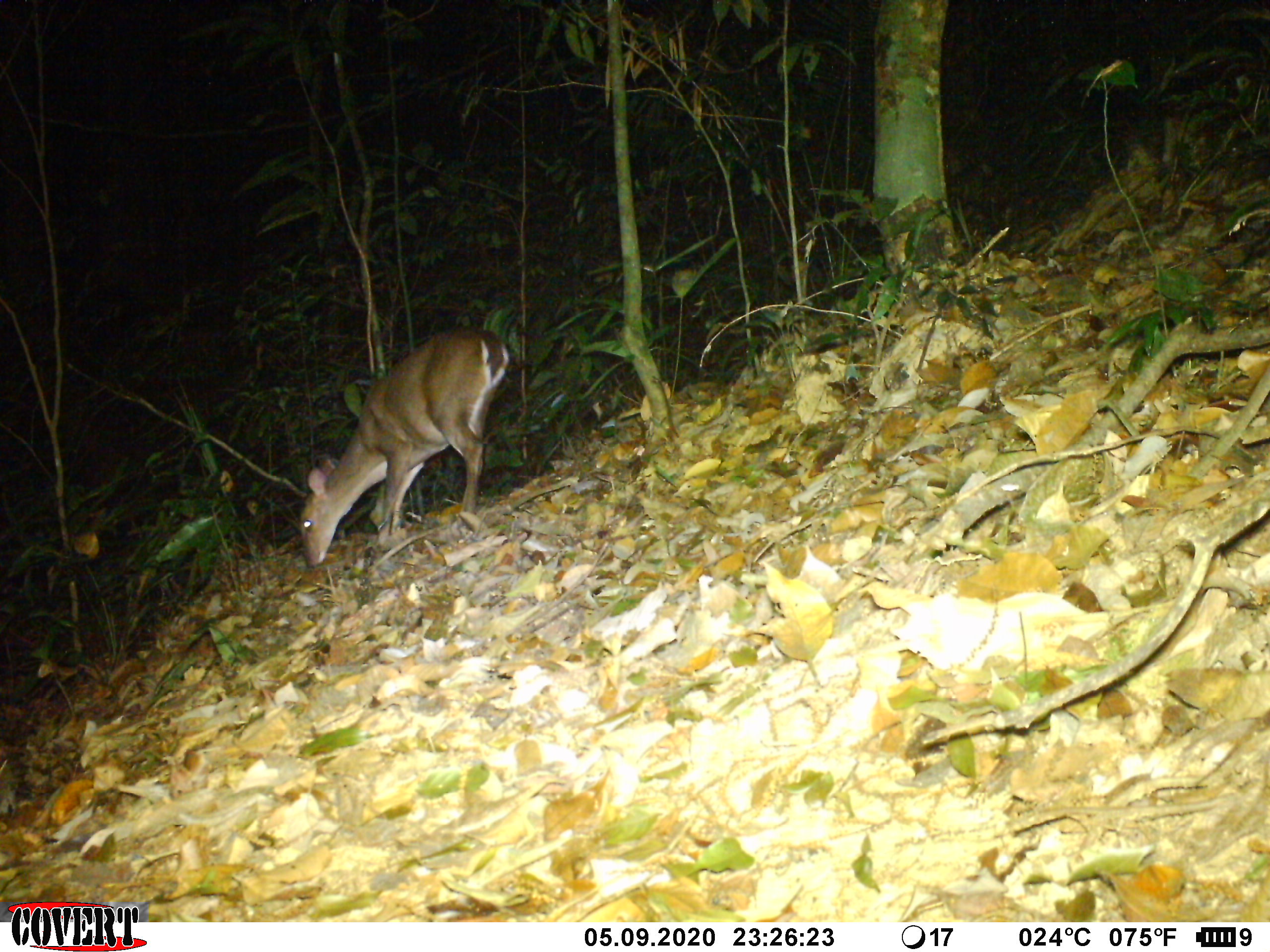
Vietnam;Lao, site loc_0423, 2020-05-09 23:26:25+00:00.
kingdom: Animalia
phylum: Chordata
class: Mammalia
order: Artiodactyla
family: Cervidae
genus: Muntiacus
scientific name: Muntiacus vuquangensis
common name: large-antlered muntjac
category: large antlered muntjac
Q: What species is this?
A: Large antlered muntjac (large-antlered muntjac) (Muntiacus vuquangensis).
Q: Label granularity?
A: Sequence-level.